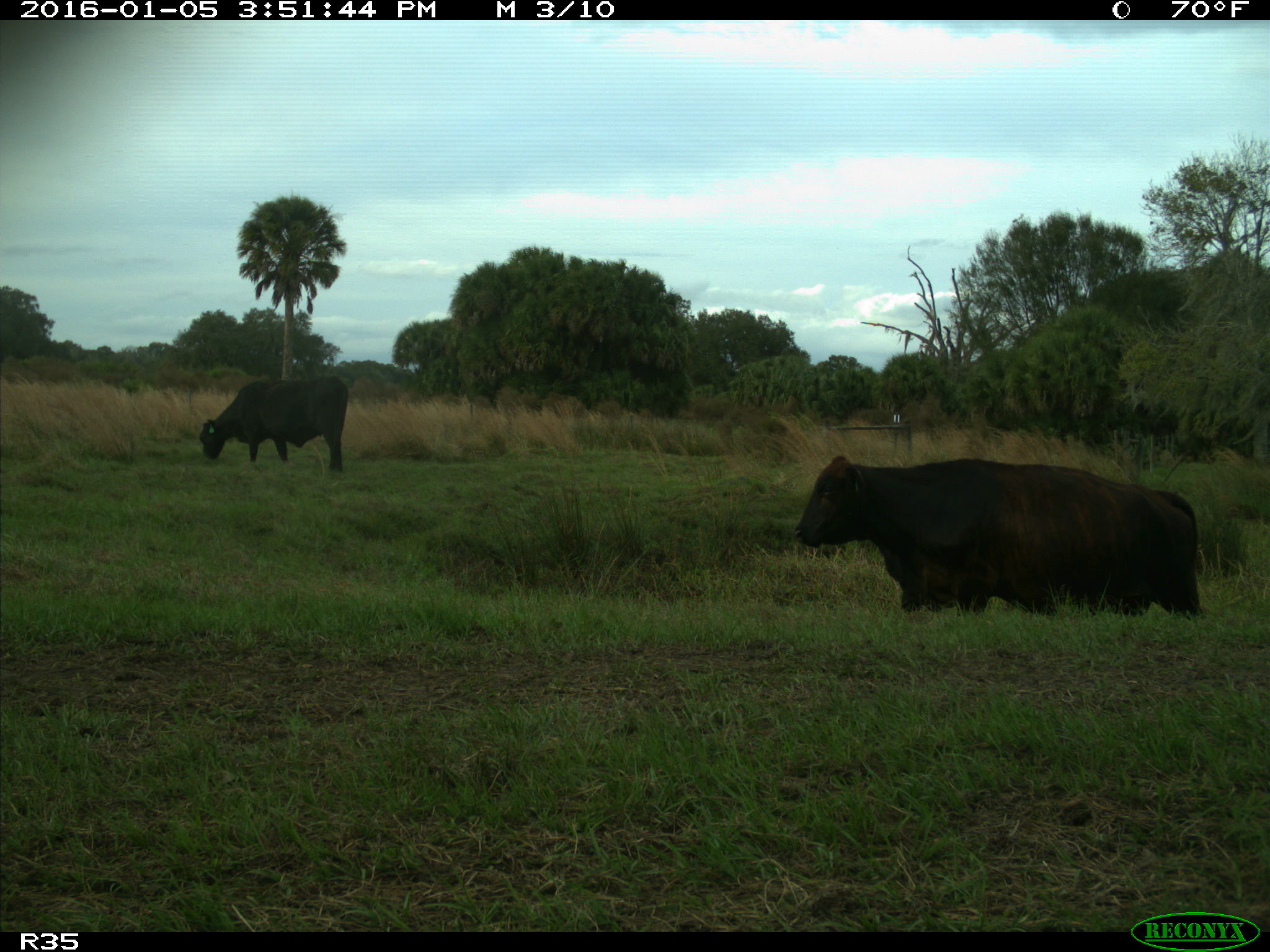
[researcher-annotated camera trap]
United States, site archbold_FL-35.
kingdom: Animalia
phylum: Chordata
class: Mammalia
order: Artiodactyla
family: Bovidae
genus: Bos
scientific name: Bos taurus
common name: domestic cow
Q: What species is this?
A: Bos taurus (domestic cow).